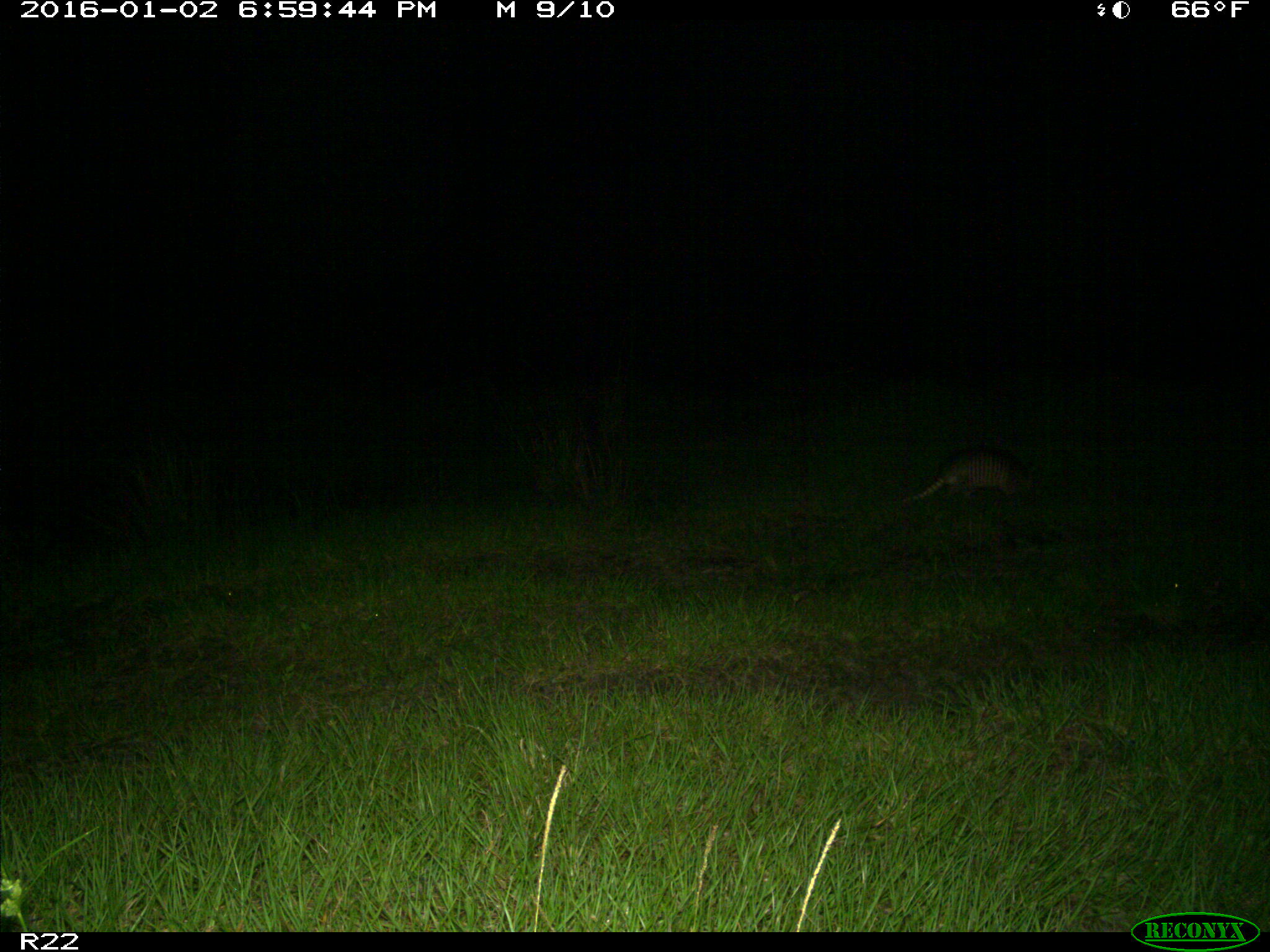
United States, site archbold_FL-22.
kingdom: Animalia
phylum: Chordata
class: Mammalia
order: Cingulata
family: Dasypodidae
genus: Dasypus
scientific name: Dasypus novemcinctus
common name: nine-banded armadillo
Dasypus novemcinctus (nine-banded armadillo).